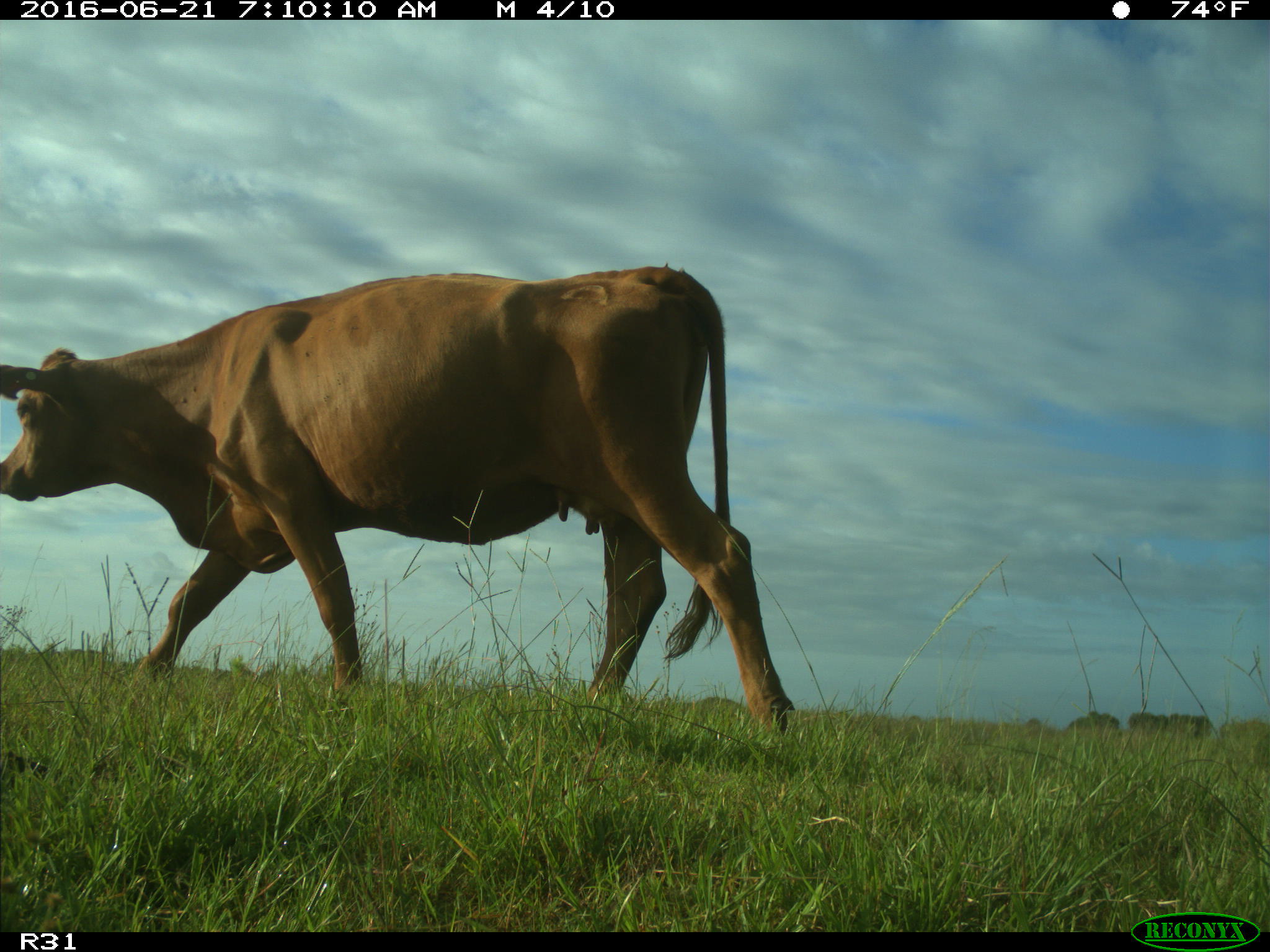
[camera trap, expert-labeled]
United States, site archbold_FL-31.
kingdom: Animalia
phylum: Chordata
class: Mammalia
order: Artiodactyla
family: Bovidae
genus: Bos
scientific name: Bos taurus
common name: domestic cow